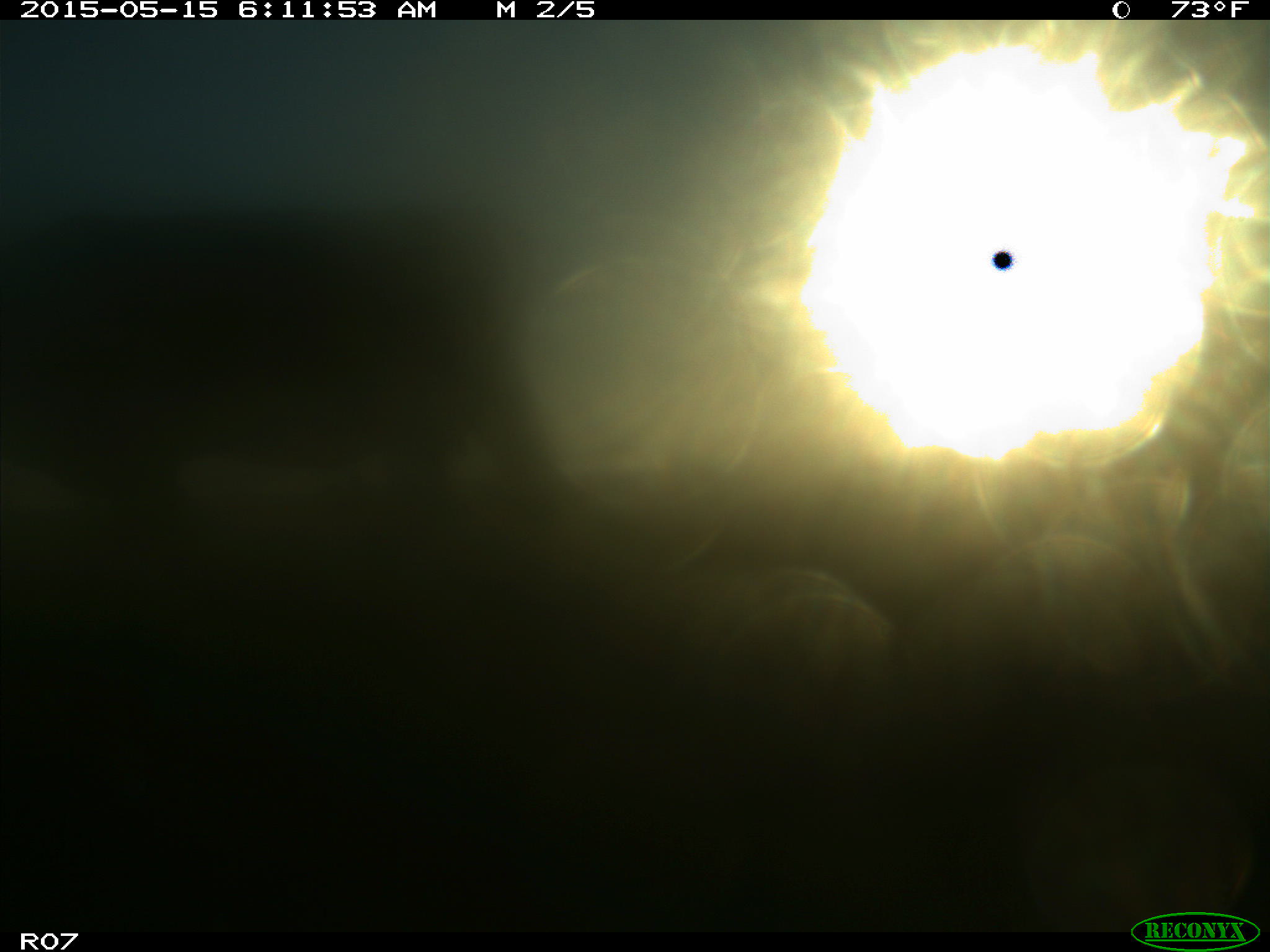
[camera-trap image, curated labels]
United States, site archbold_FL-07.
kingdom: Animalia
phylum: Chordata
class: Mammalia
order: Artiodactyla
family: Bovidae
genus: Bos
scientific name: Bos taurus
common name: domestic cow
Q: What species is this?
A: Bos taurus (domestic cow).